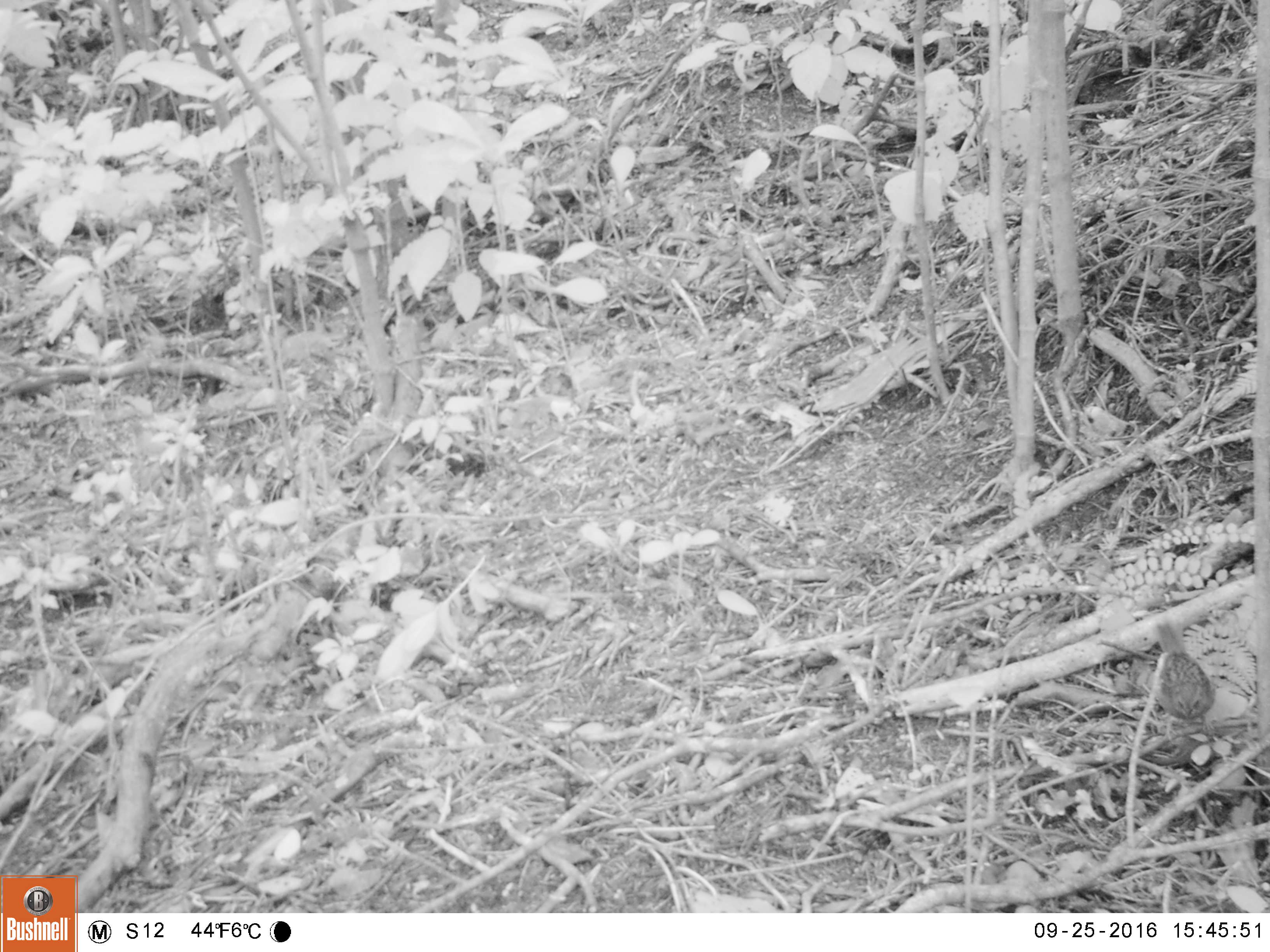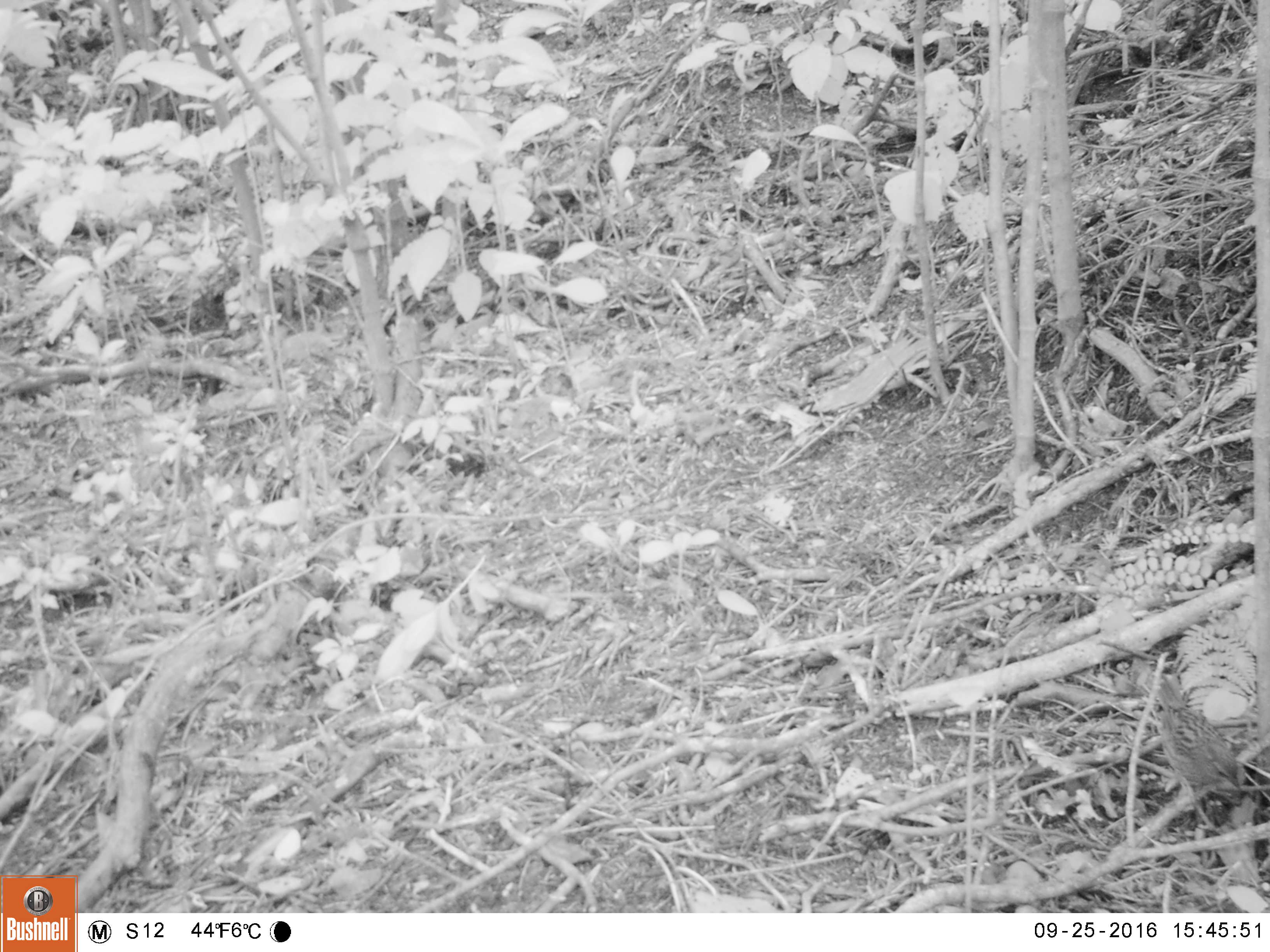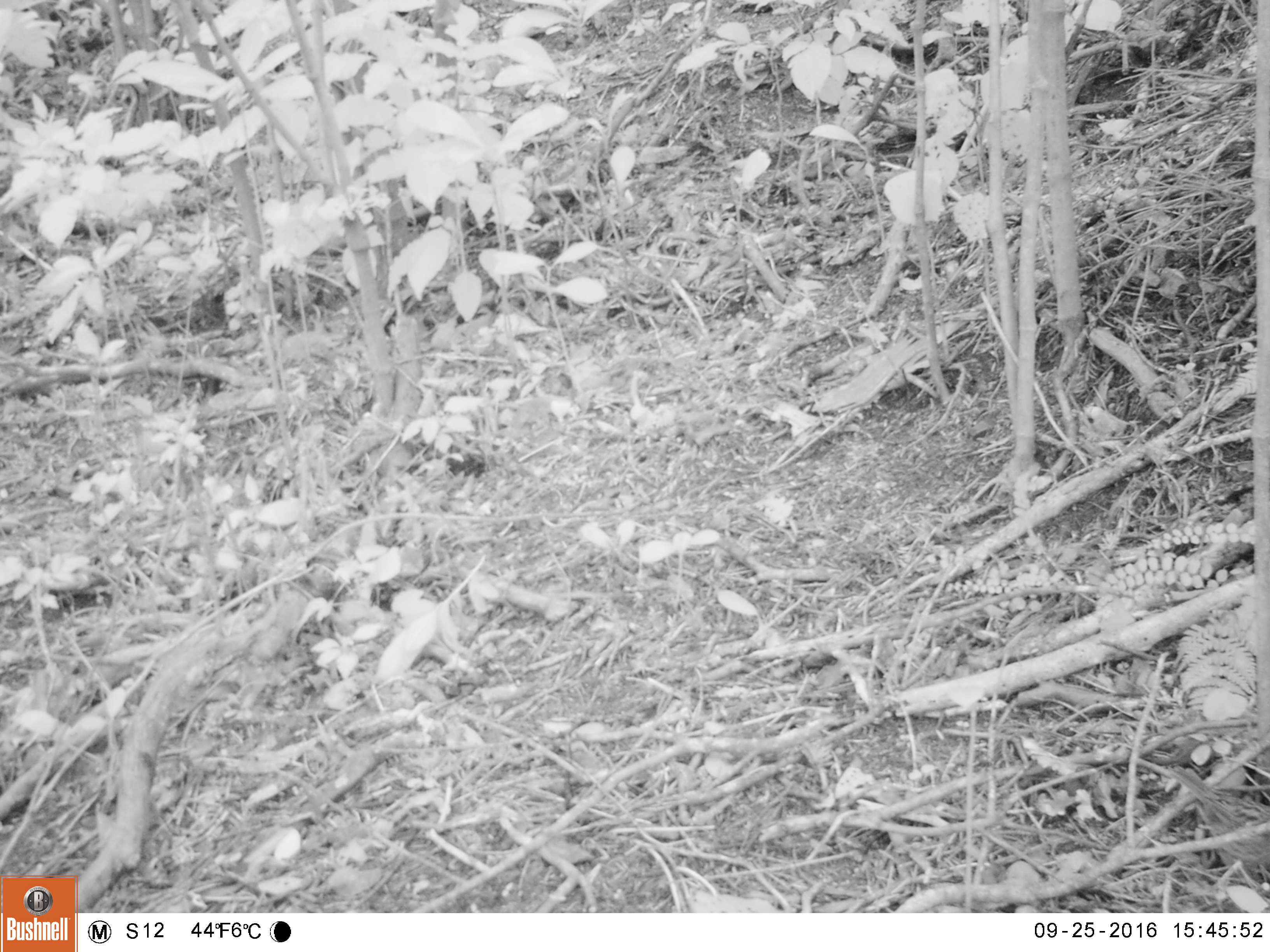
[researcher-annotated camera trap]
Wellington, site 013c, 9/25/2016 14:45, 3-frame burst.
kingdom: Animalia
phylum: Chordata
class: Aves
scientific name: Aves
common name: bird